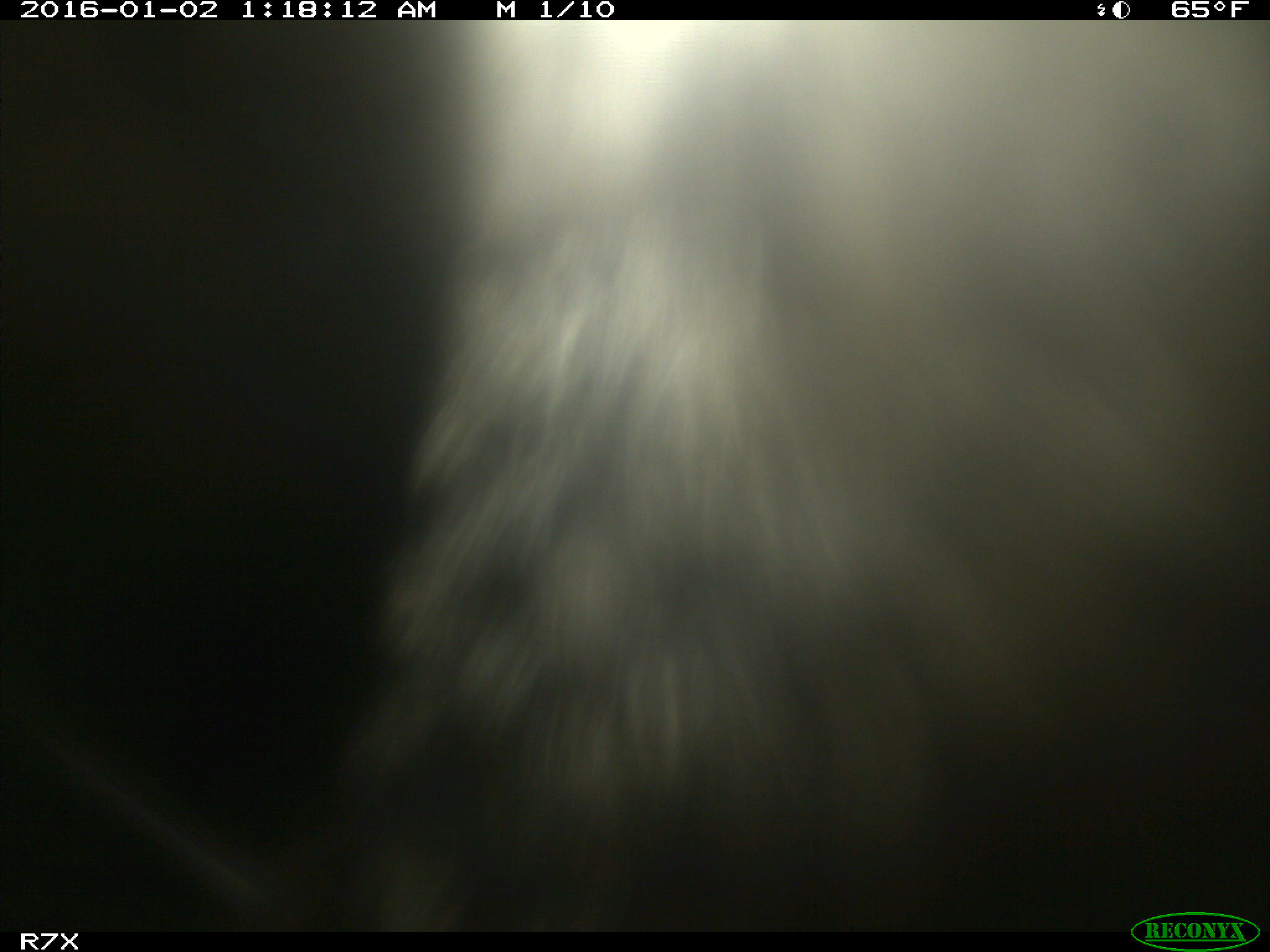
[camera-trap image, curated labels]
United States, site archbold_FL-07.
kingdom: Animalia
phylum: Chordata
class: Mammalia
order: Artiodactyla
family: Bovidae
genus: Bos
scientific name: Bos taurus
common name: domestic cow